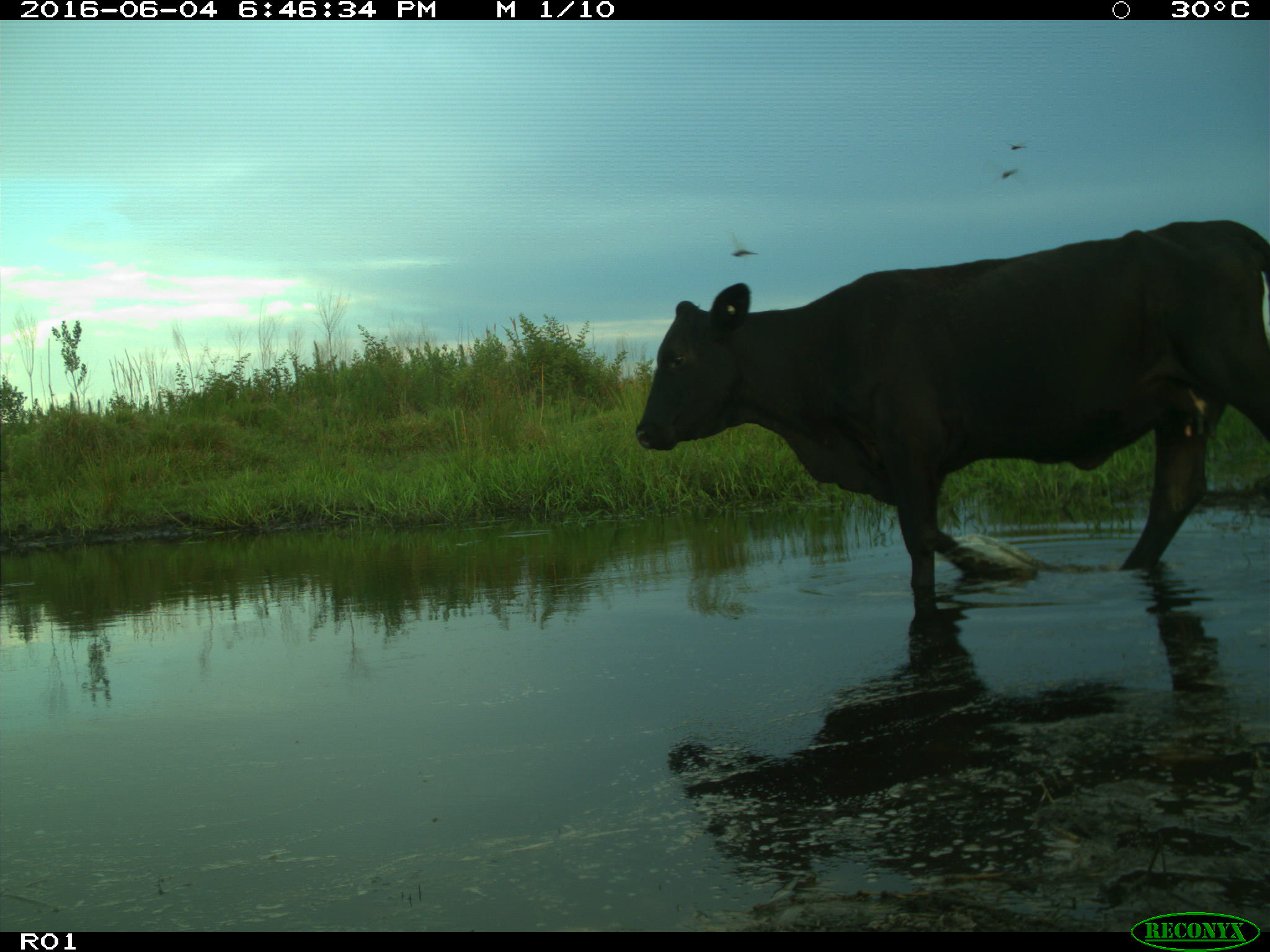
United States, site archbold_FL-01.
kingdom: Animalia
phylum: Chordata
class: Mammalia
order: Artiodactyla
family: Bovidae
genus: Bos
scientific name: Bos taurus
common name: domestic cow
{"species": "Bos taurus (domestic cow)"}